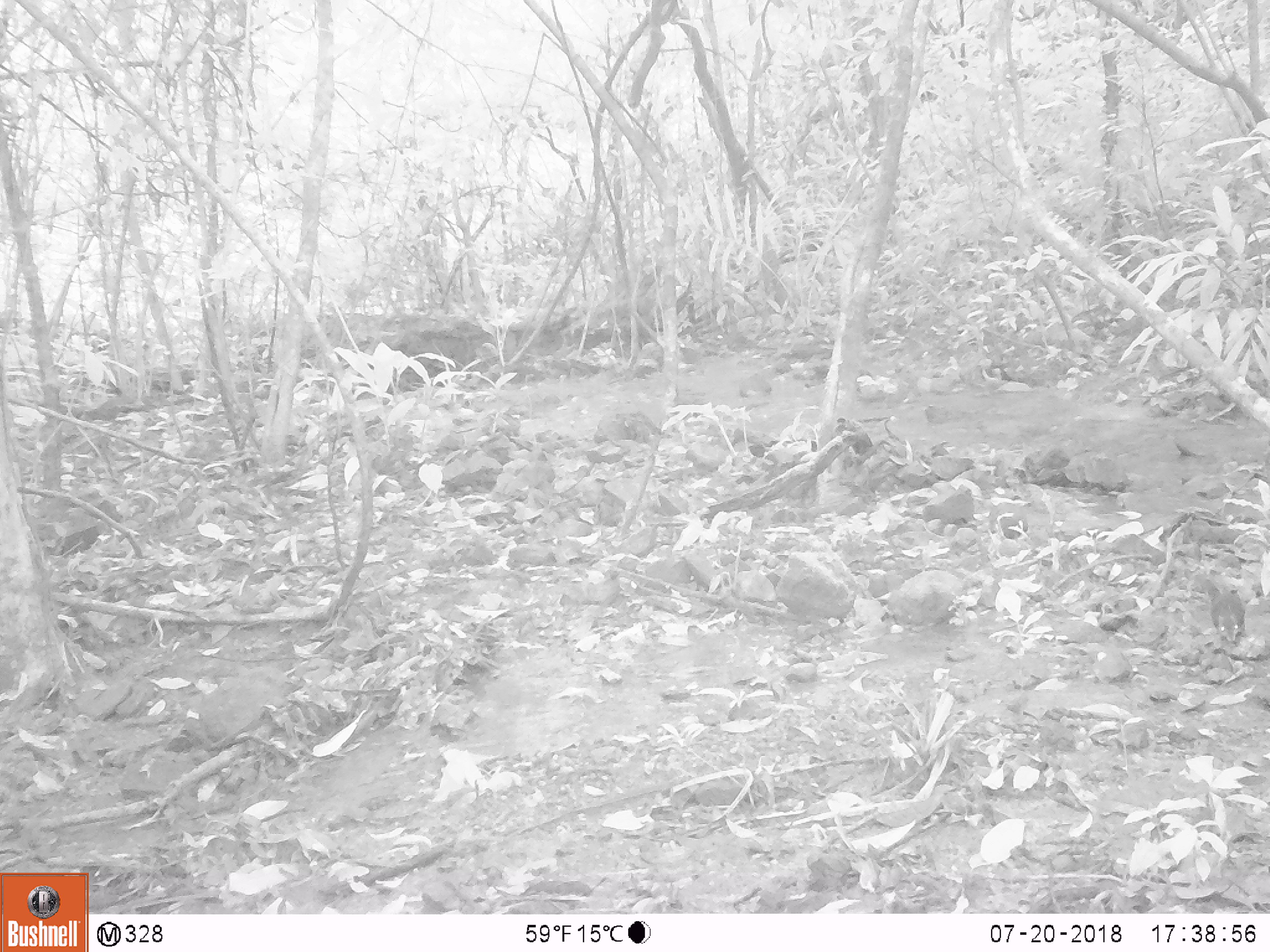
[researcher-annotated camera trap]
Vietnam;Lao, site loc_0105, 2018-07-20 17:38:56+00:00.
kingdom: Animalia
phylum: Chordata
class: Mammalia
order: Scandentia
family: Tupaiidae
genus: Tupaia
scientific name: Tupaia belangeri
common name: northern treeshrew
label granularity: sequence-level